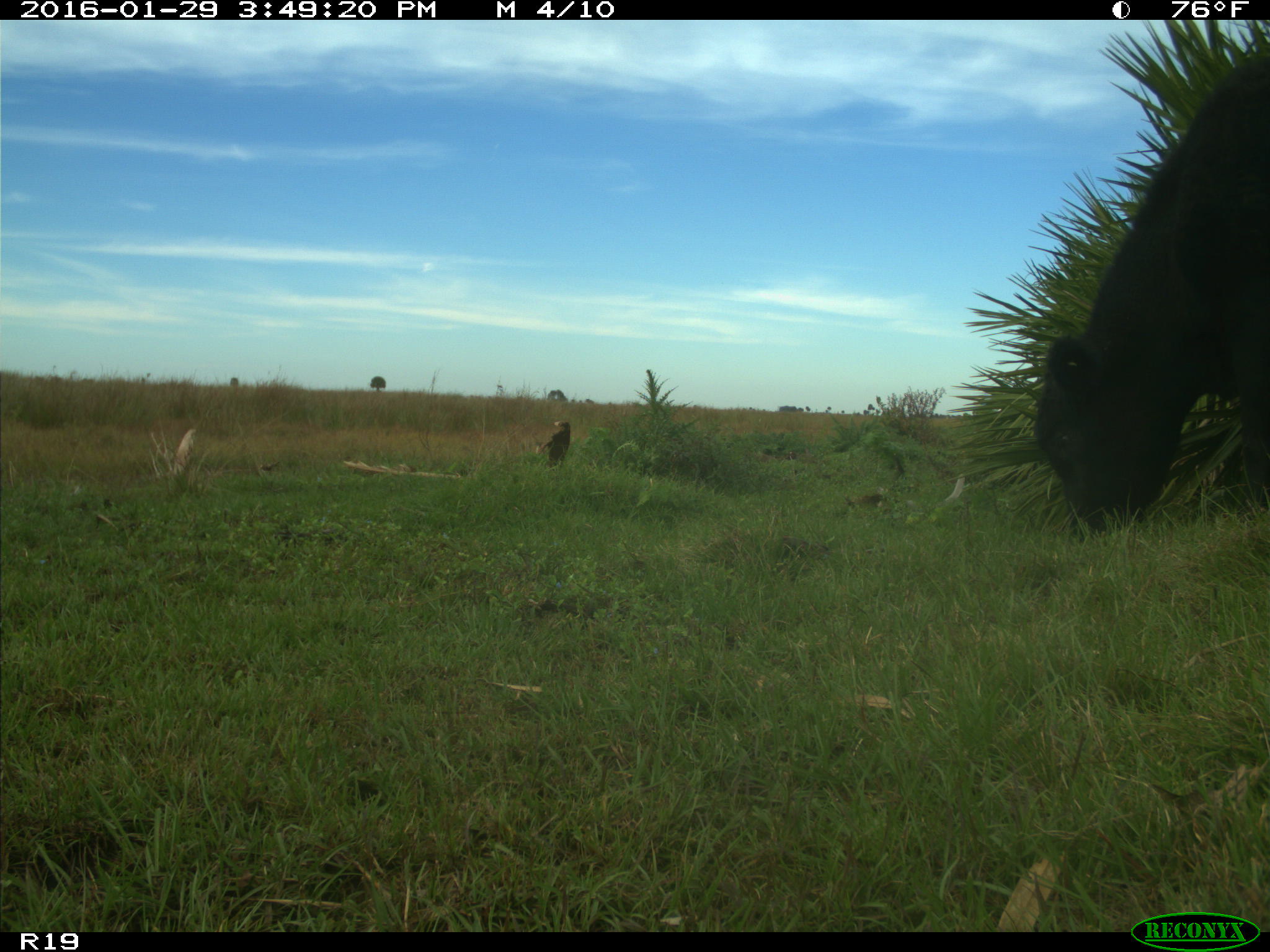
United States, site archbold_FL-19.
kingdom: Animalia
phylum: Chordata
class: Mammalia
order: Artiodactyla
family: Bovidae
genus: Bos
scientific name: Bos taurus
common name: domestic cow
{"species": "Bos taurus (domestic cow)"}